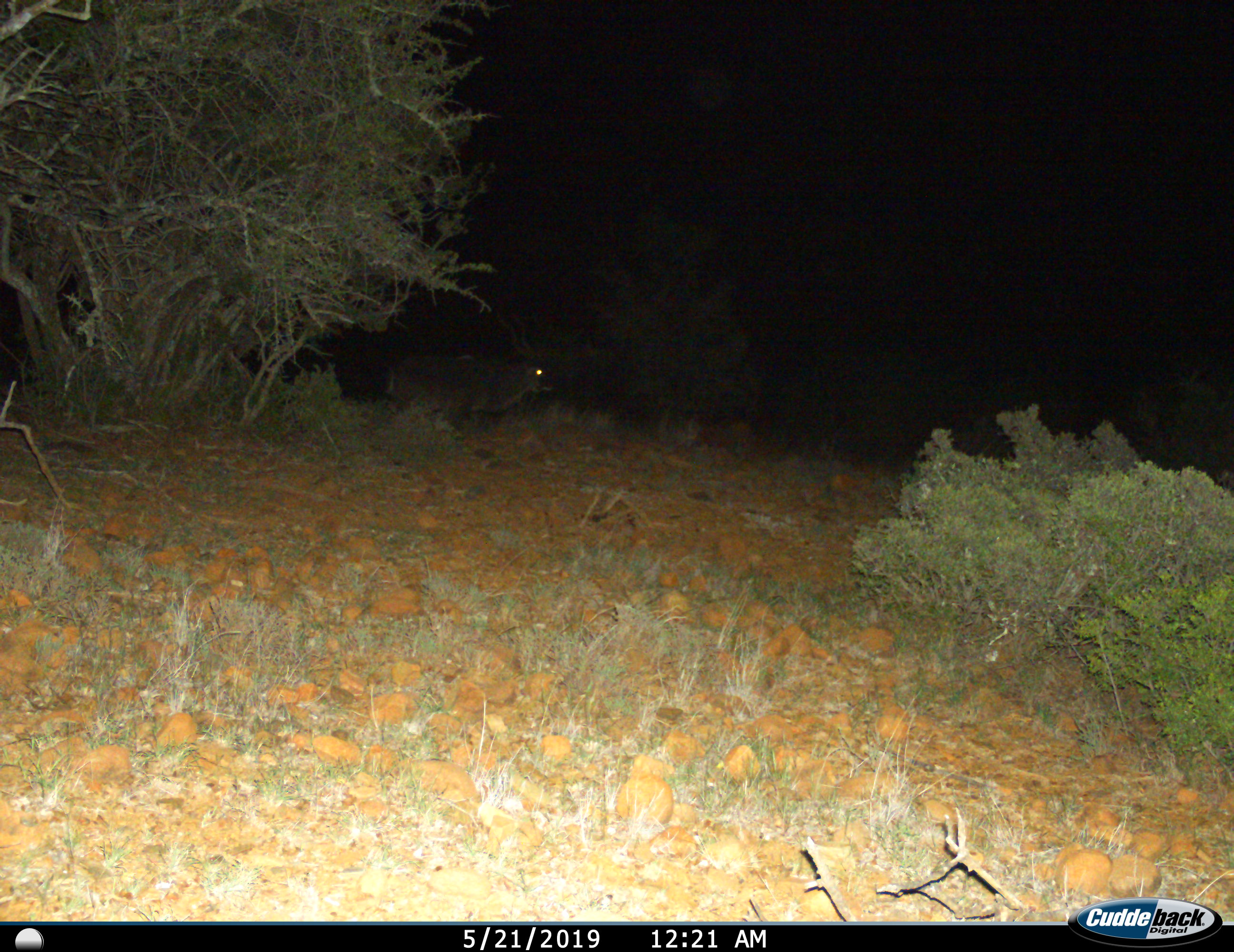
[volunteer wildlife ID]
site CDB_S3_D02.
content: unidentified animal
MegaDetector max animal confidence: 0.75